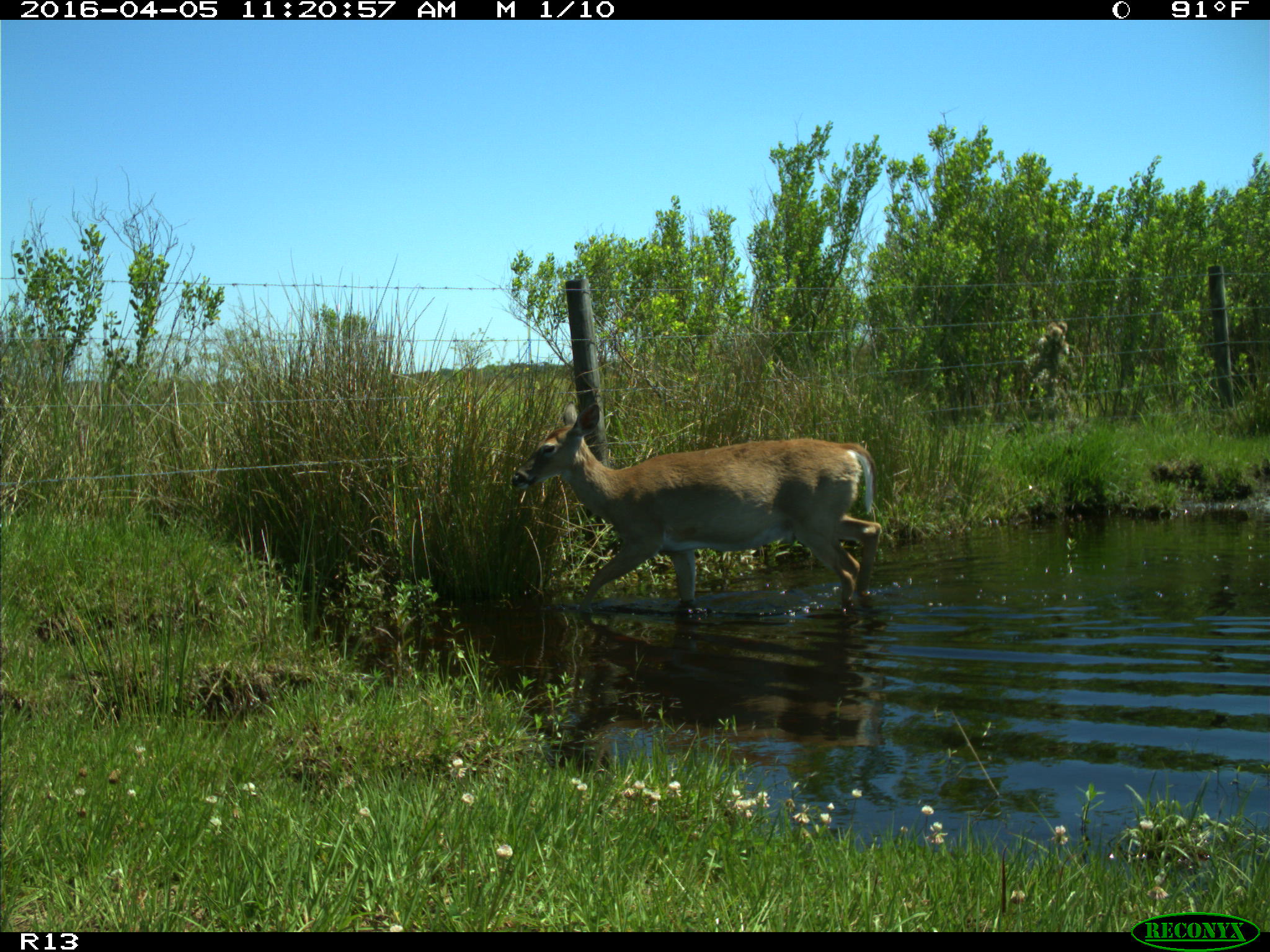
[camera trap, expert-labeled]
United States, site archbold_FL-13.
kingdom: Animalia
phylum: Chordata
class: Mammalia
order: Artiodactyla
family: Cervidae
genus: Odocoileus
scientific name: Odocoileus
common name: deer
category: unidentified deer